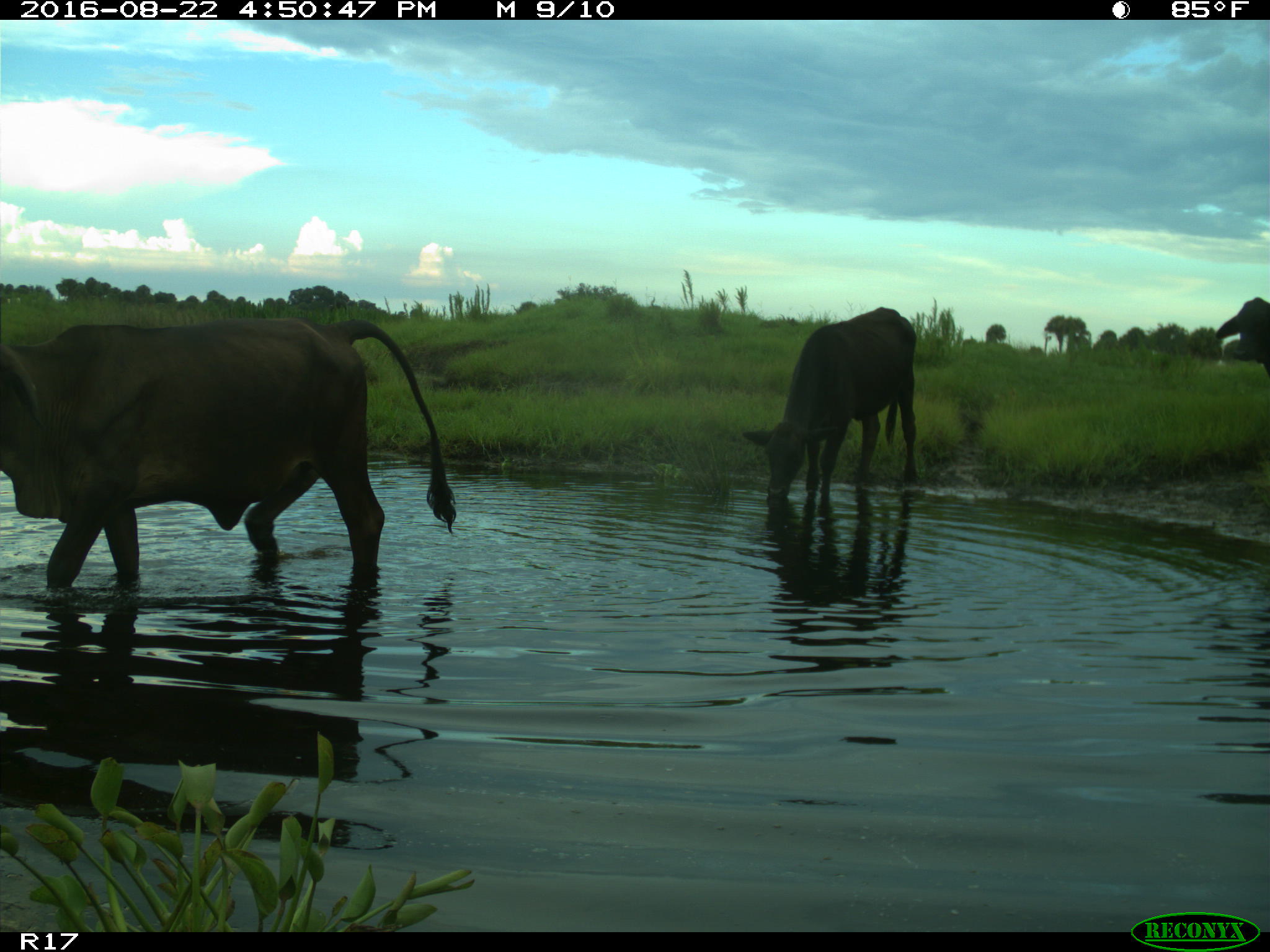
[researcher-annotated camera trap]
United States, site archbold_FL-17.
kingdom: Animalia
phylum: Chordata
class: Mammalia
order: Artiodactyla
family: Bovidae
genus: Bos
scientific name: Bos taurus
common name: domestic cow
Bos taurus (domestic cow).